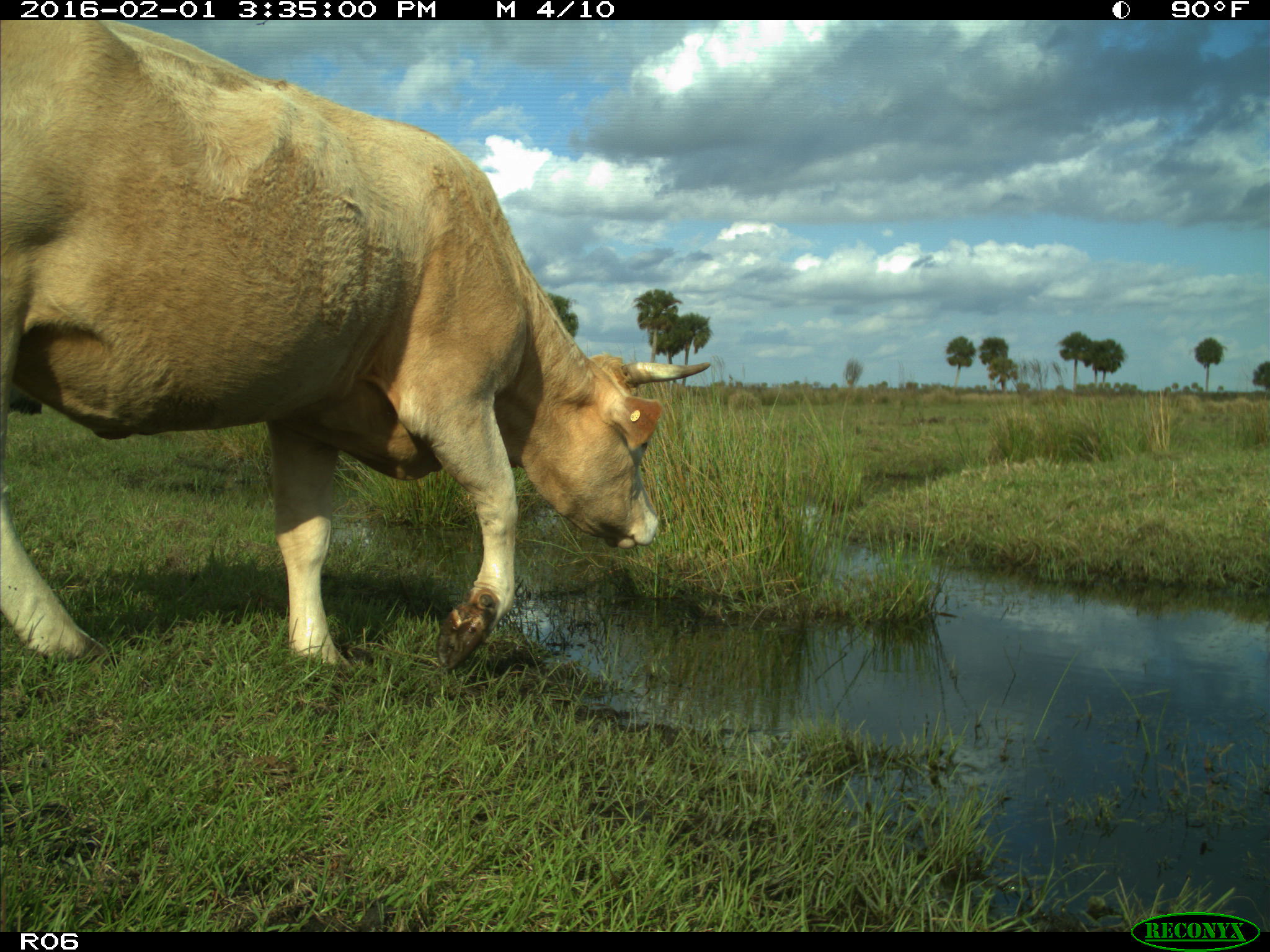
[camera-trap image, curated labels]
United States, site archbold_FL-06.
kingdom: Animalia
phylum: Chordata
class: Mammalia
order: Artiodactyla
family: Bovidae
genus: Bos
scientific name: Bos taurus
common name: domestic cow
Bos taurus (domestic cow).